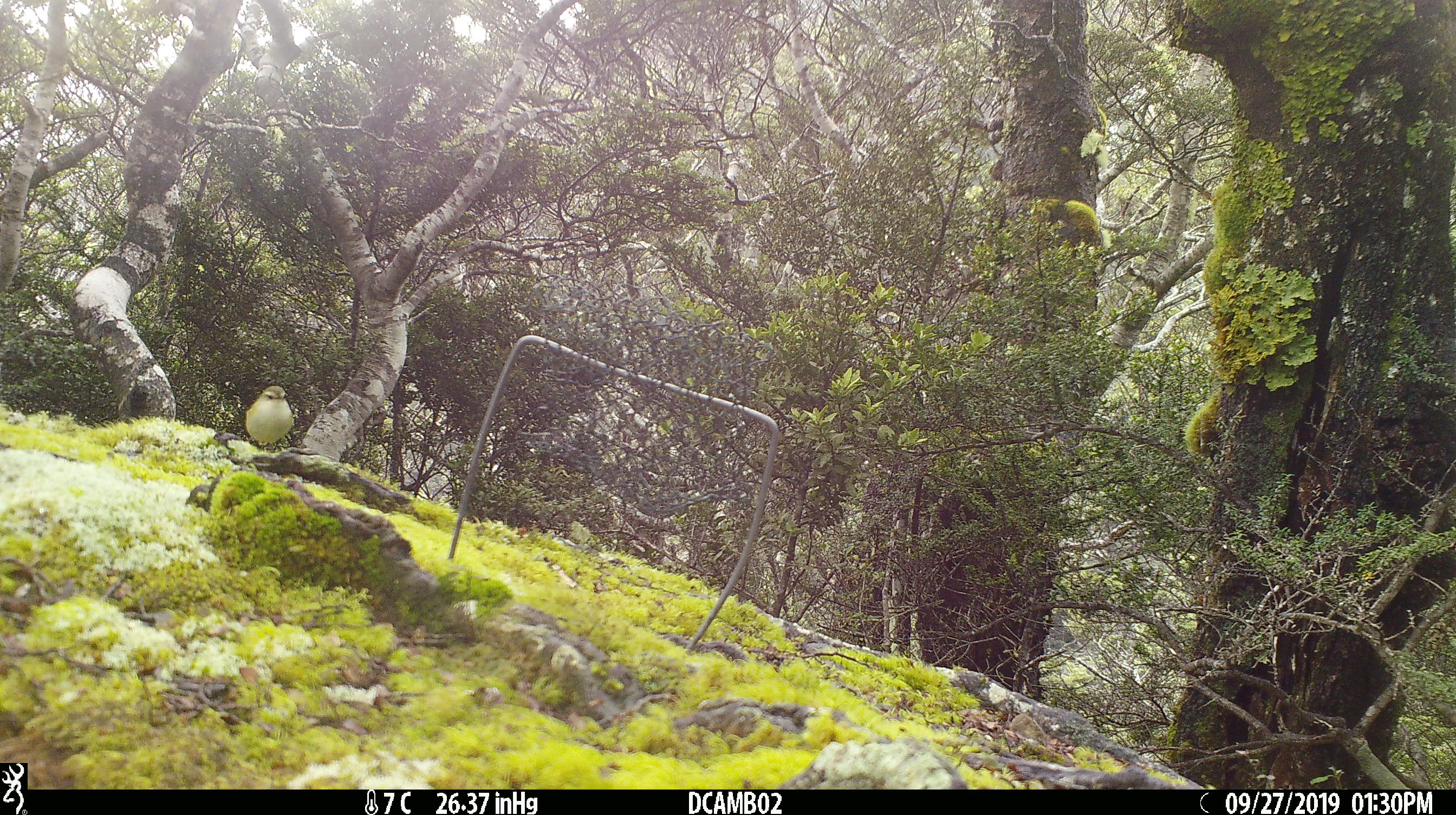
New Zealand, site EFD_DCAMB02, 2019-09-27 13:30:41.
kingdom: Animalia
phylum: Chordata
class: Aves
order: Passeriformes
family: Acanthisittidae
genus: Acanthisitta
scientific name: Acanthisitta chloris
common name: rifleman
Rifleman (Acanthisitta chloris).